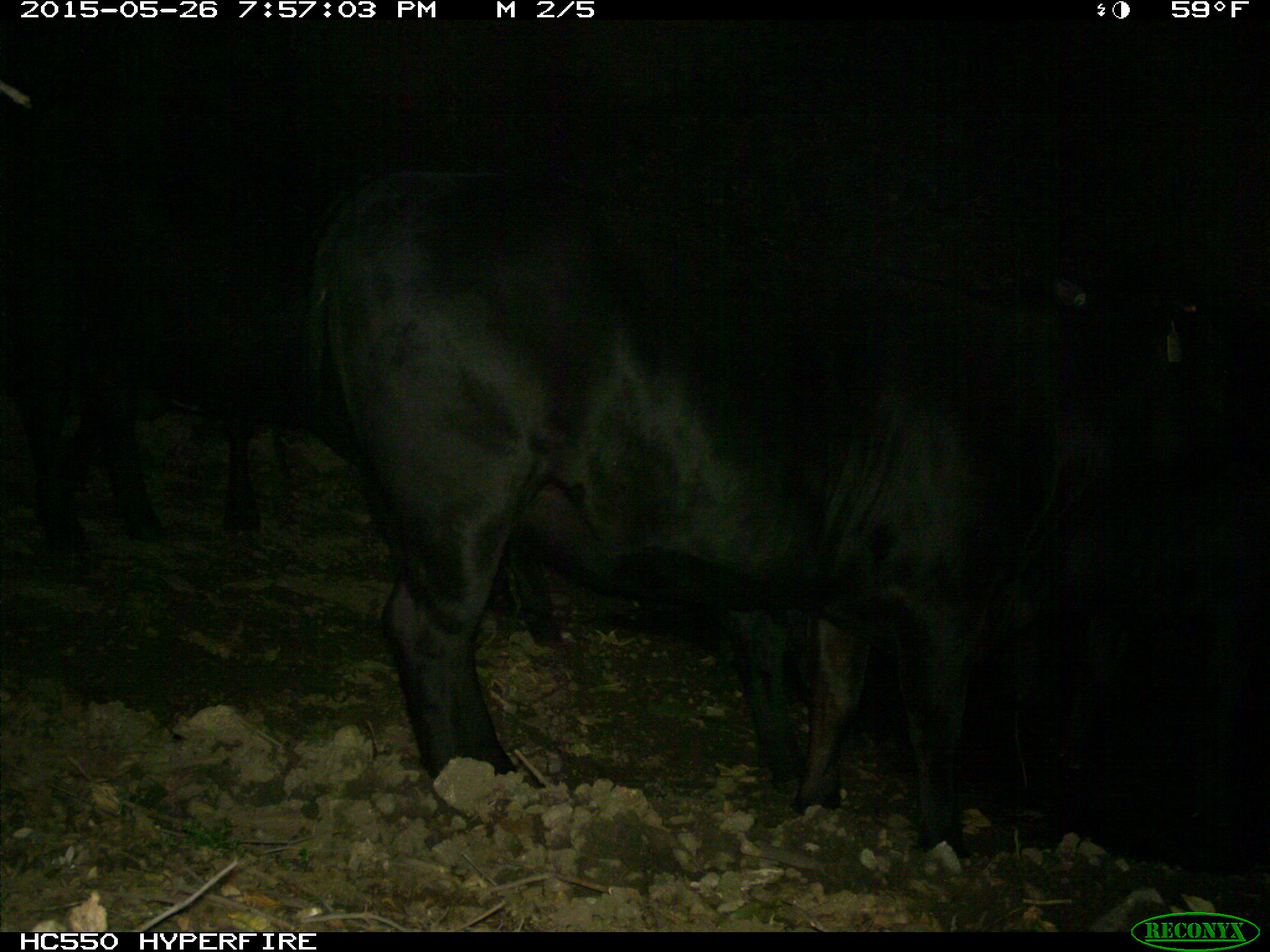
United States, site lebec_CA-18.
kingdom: Animalia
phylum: Chordata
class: Mammalia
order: Artiodactyla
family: Bovidae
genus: Bos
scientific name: Bos taurus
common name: domestic cow